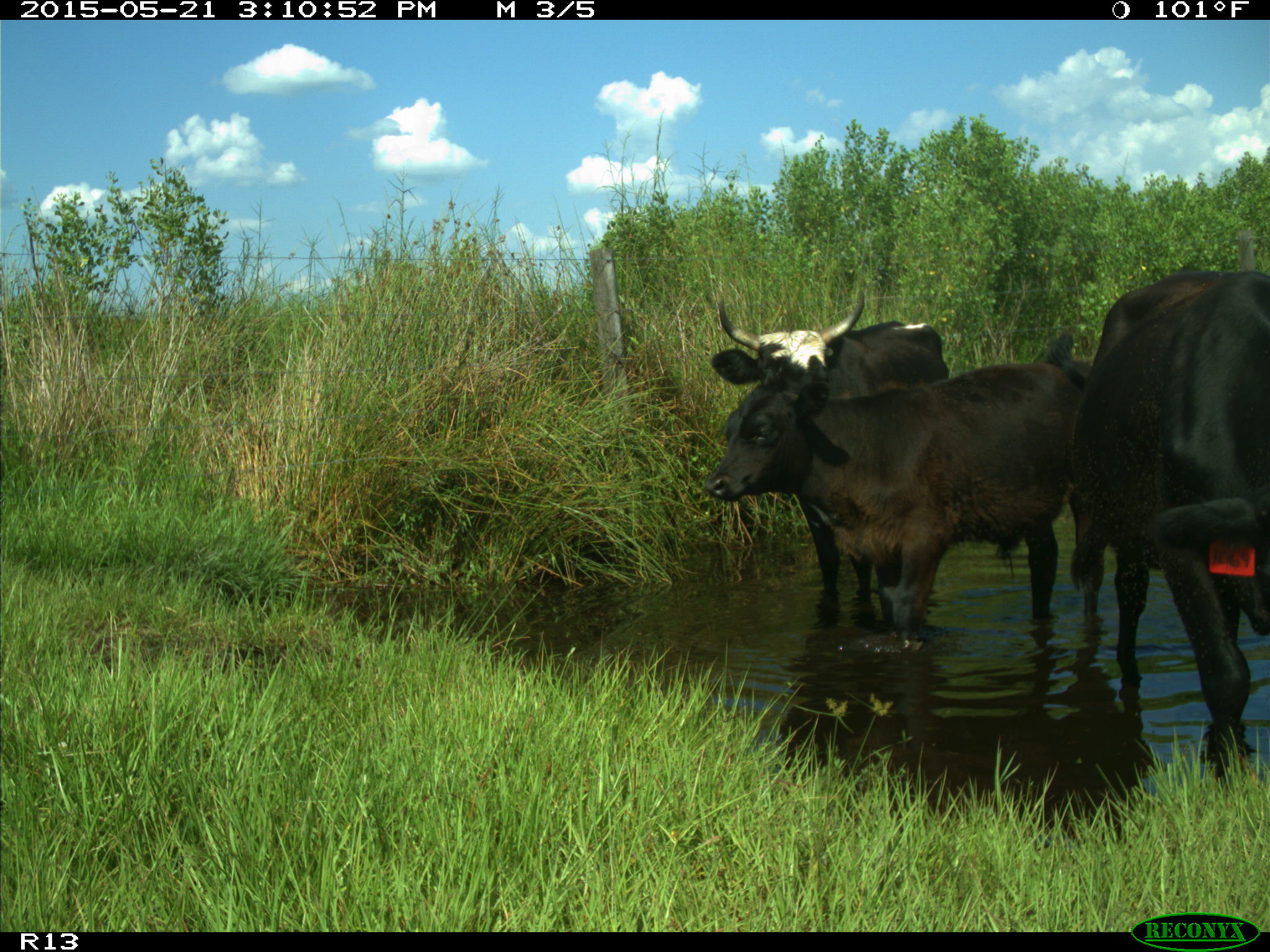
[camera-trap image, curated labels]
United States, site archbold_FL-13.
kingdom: Animalia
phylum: Chordata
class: Mammalia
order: Artiodactyla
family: Bovidae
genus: Bos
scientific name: Bos taurus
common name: domestic cow